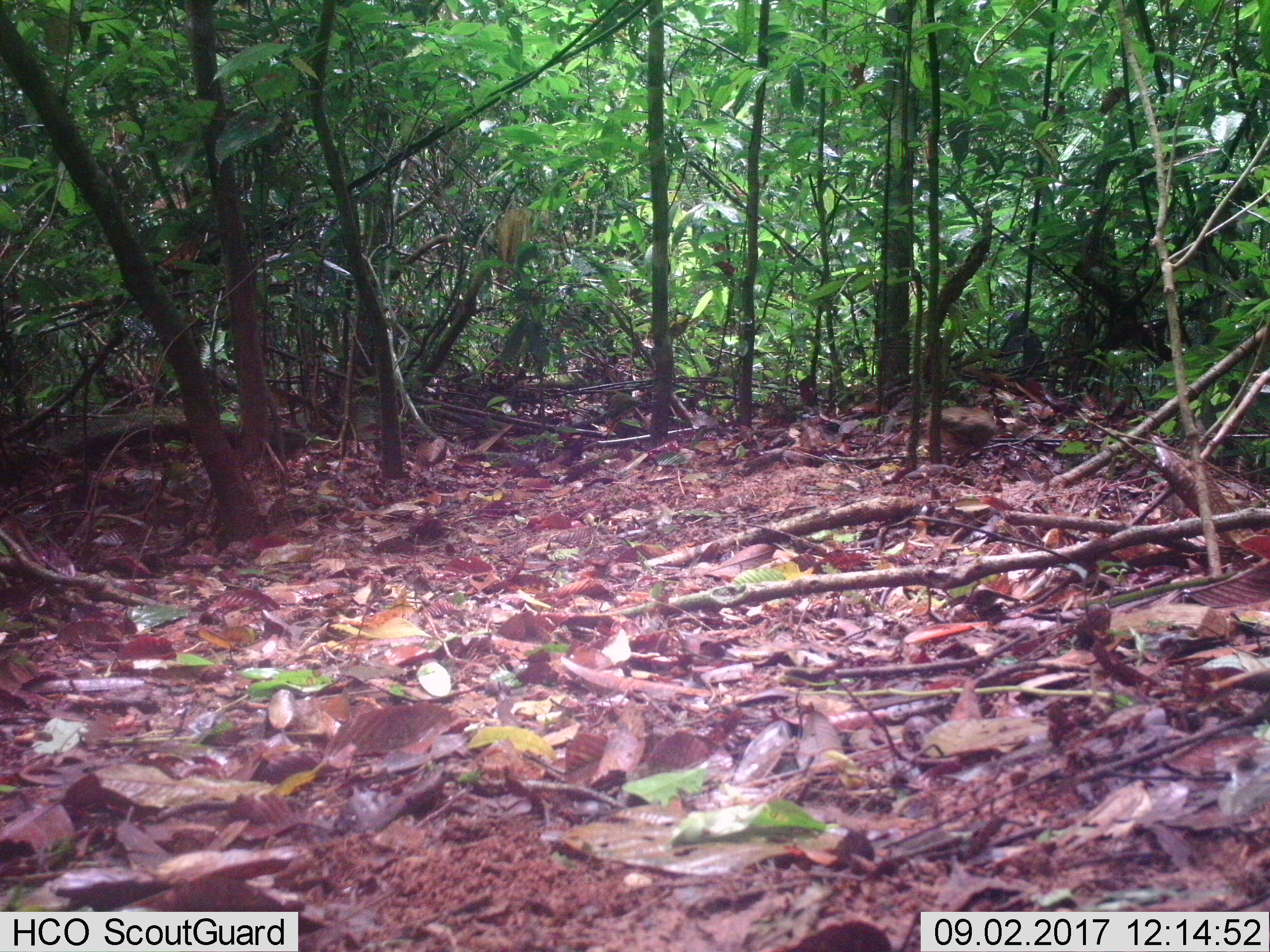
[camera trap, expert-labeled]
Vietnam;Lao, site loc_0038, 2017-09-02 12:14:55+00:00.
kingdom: Animalia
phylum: Chordata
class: Aves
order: Galliformes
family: Phasianidae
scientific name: Phasianidae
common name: partridge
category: unidentified partridge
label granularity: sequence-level